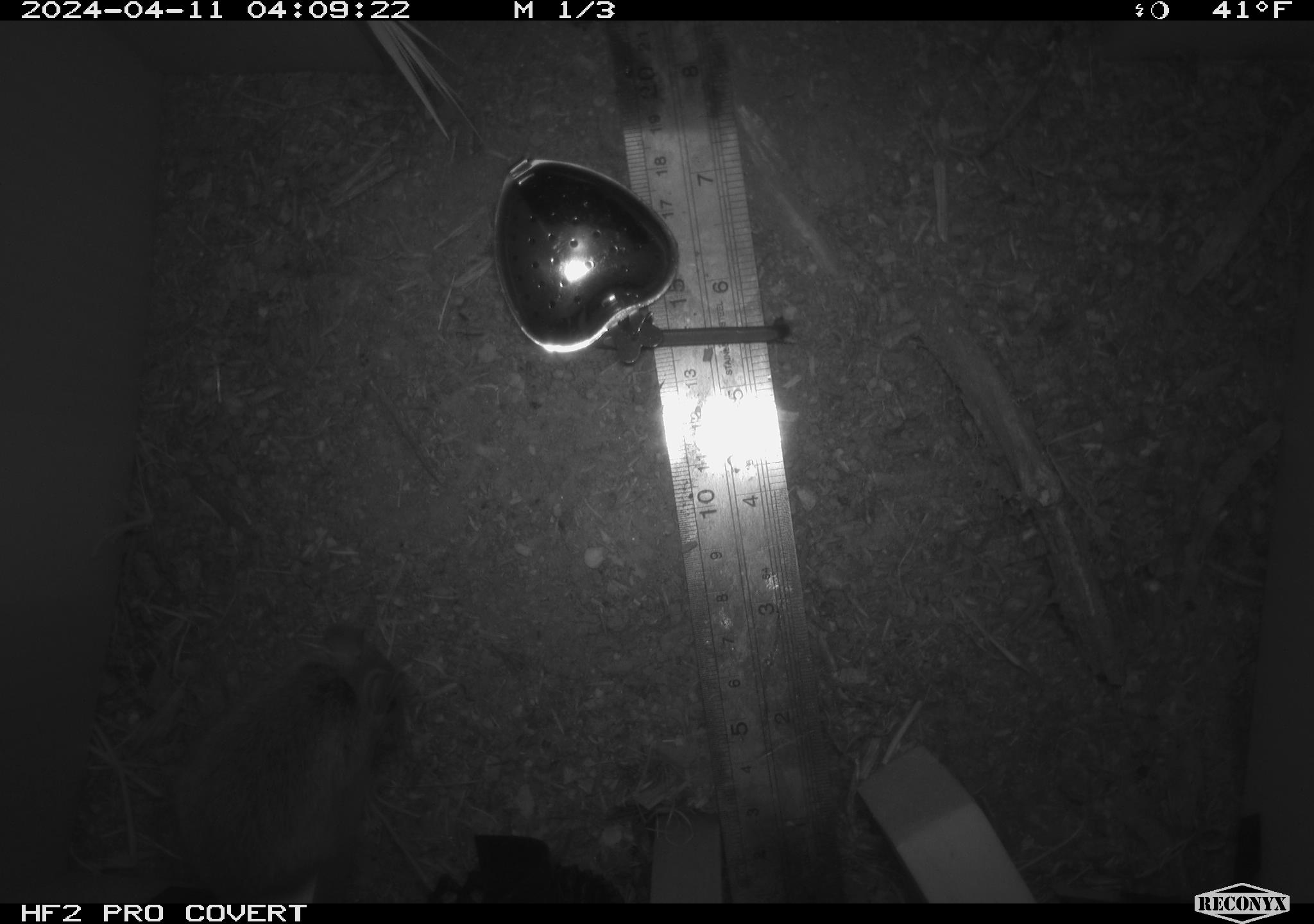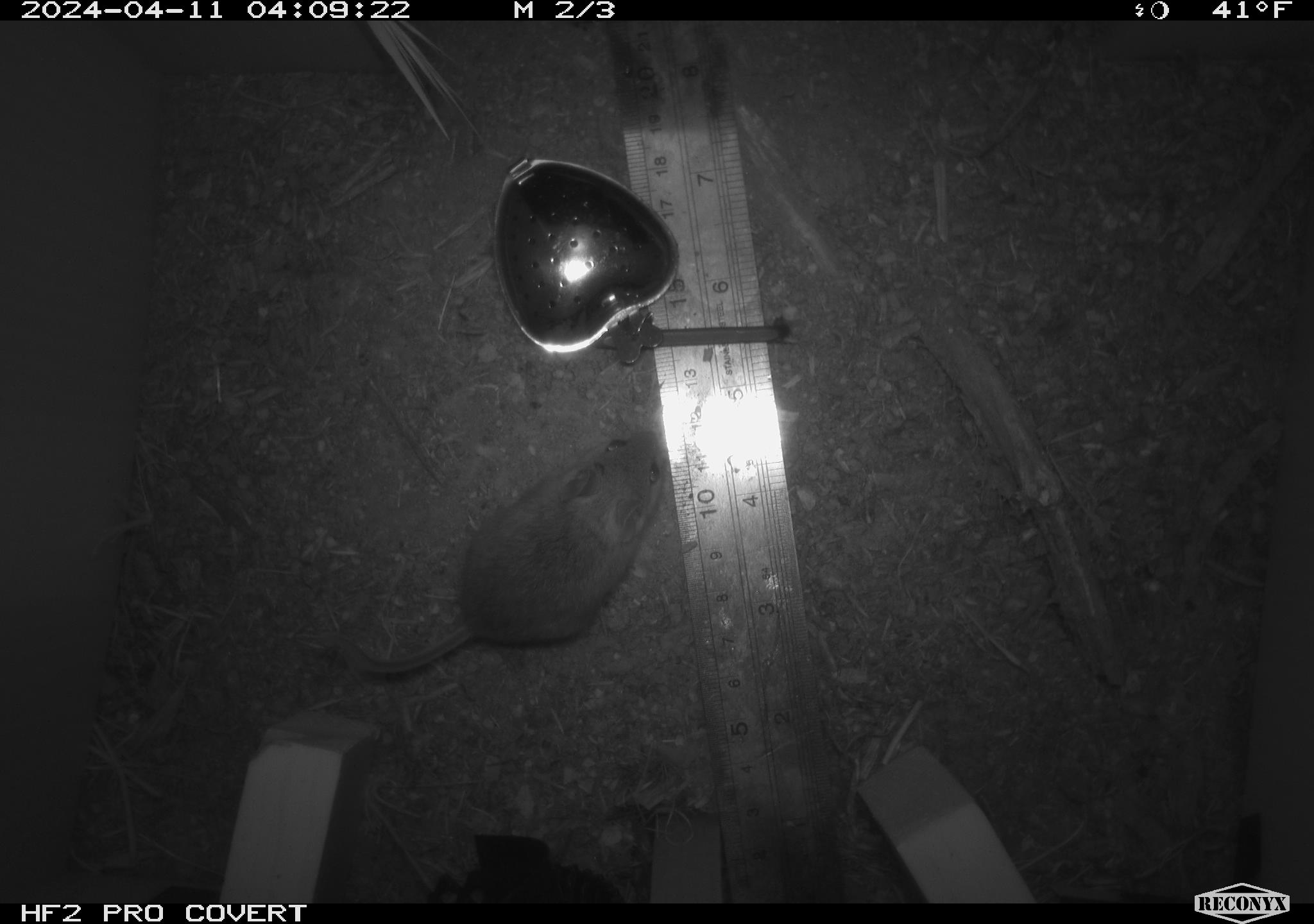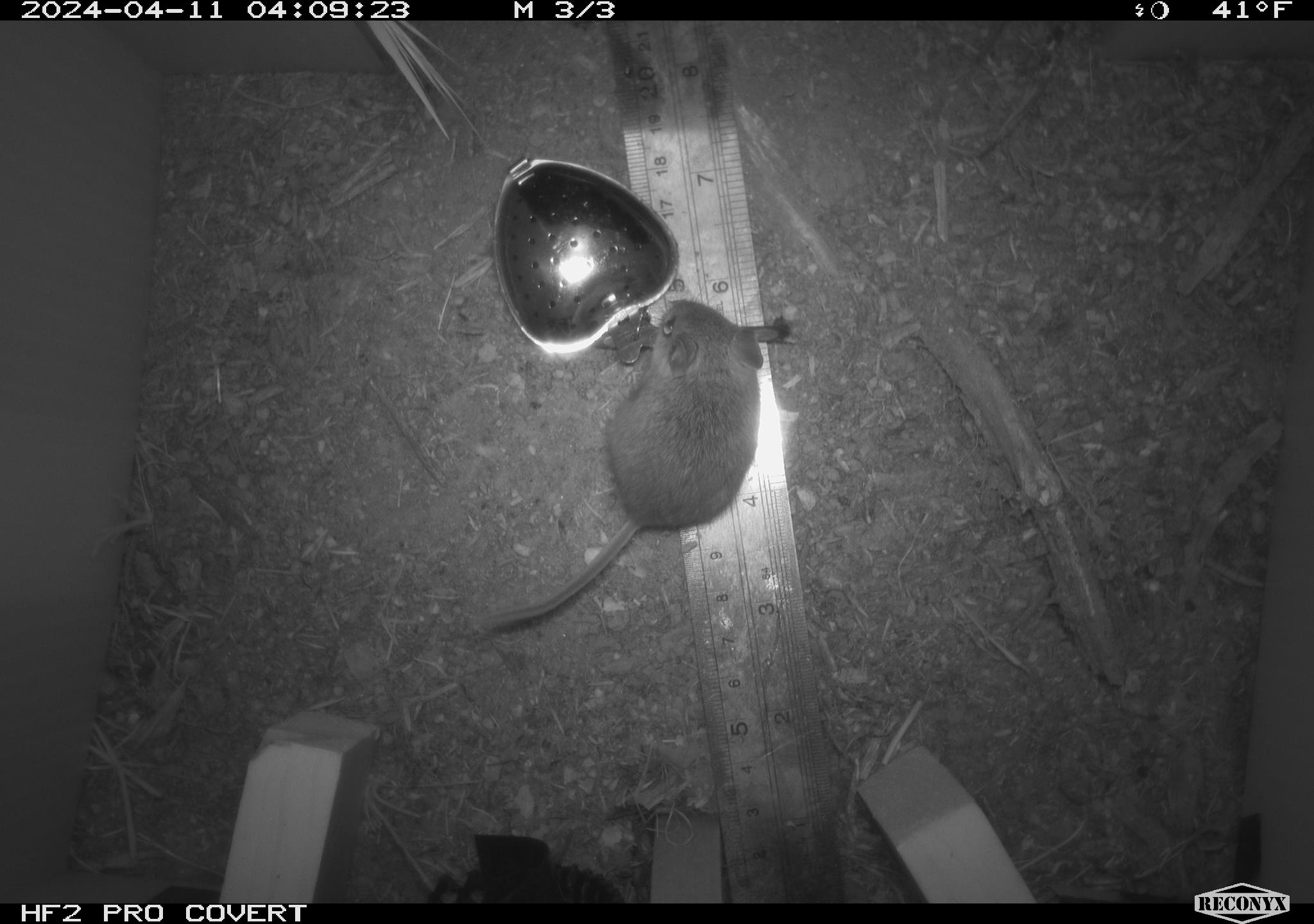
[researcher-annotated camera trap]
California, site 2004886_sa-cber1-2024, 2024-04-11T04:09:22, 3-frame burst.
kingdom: Animalia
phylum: Chordata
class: Mammalia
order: Rodentia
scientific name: Rodentia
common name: mouse species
Mouse species (Rodentia).